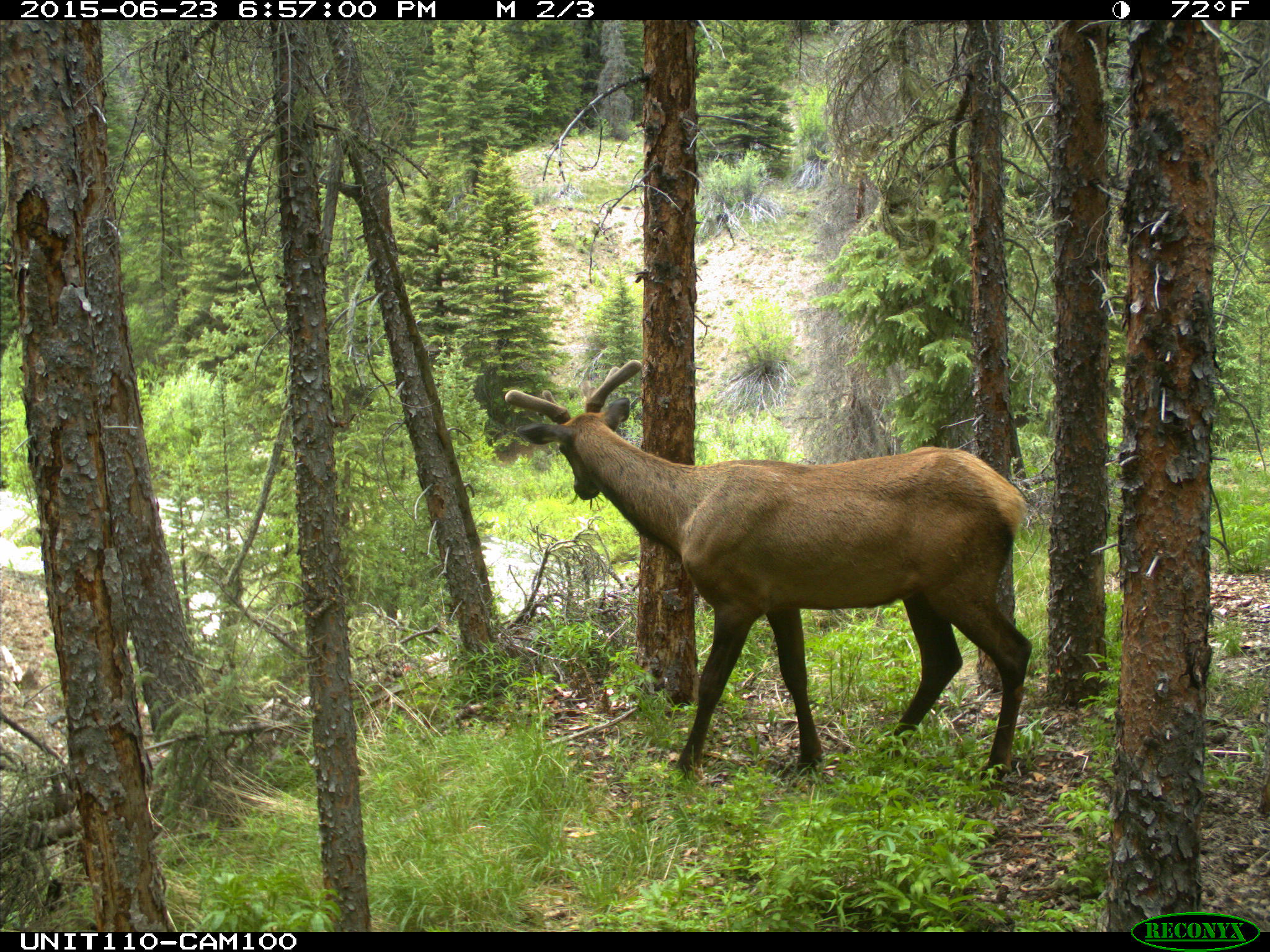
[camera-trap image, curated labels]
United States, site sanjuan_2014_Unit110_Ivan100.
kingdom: Animalia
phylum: Chordata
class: Mammalia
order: Artiodactyla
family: Cervidae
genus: Cervus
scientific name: Cervus elaphus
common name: red deer